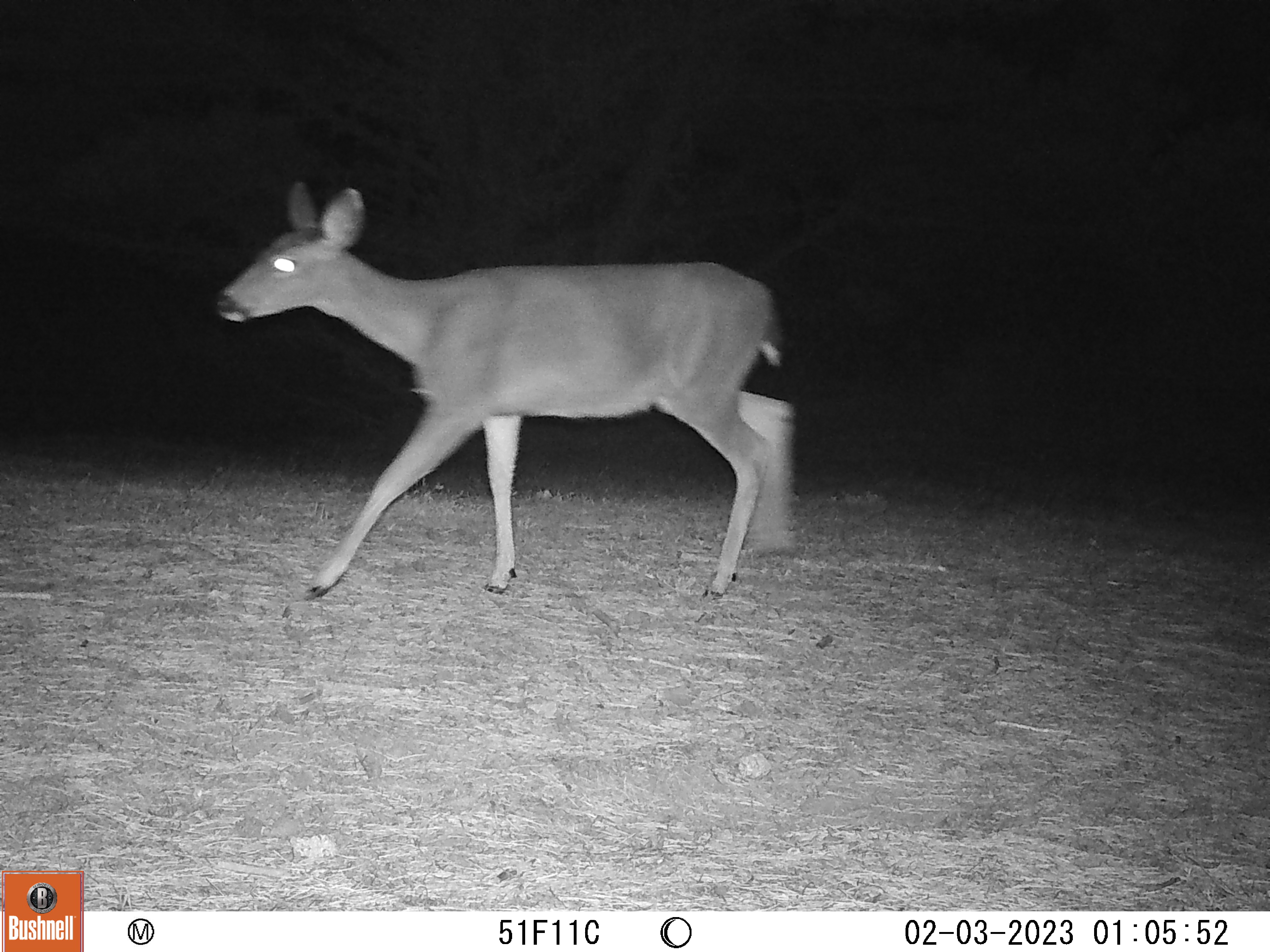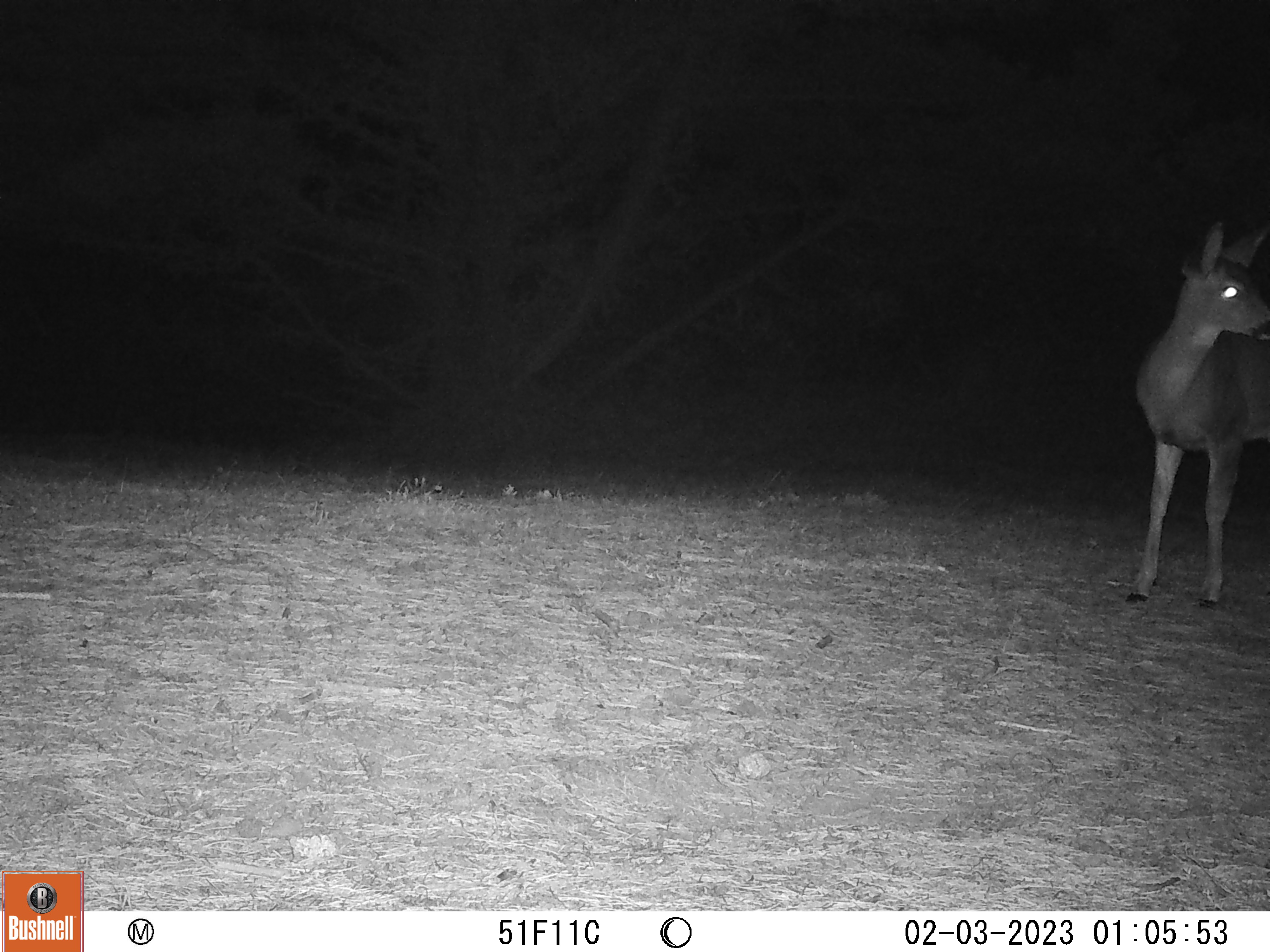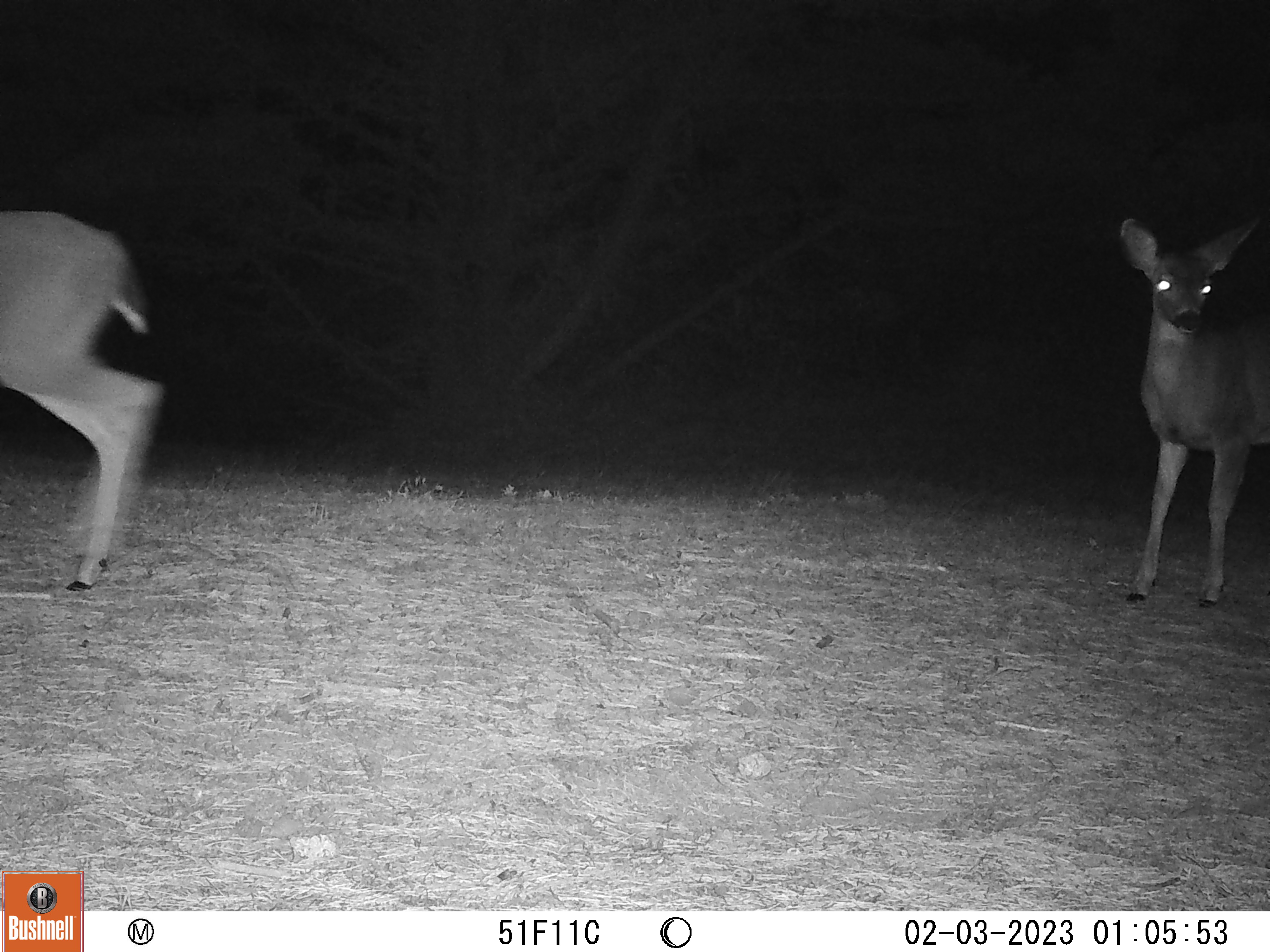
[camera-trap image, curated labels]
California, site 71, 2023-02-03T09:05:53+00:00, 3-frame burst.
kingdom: Animalia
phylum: Chordata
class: Mammalia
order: Artiodactyla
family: Cervidae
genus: Odocoileus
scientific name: Odocoileus hemionus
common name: mule deer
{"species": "mule deer (Odocoileus hemionus)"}